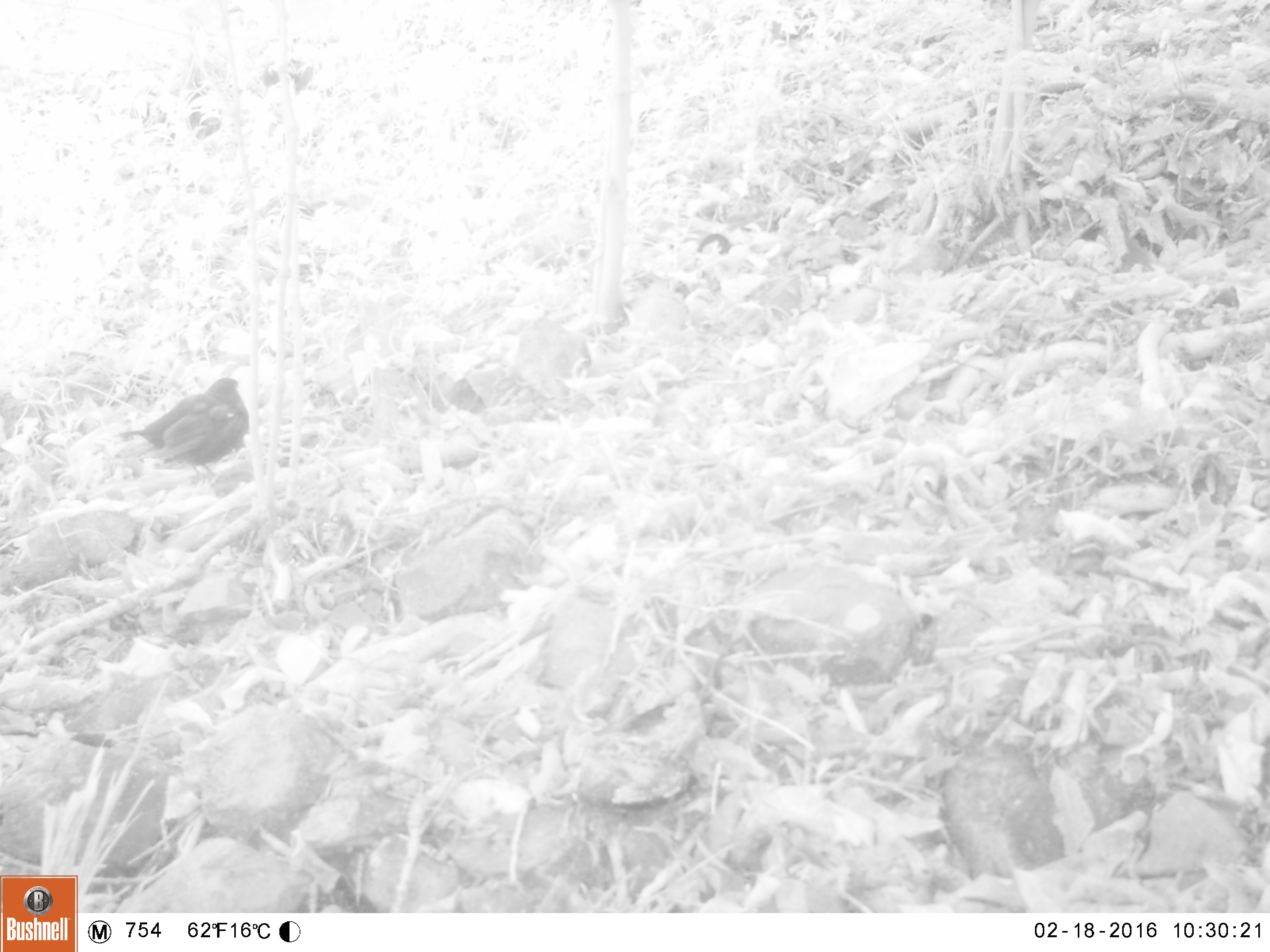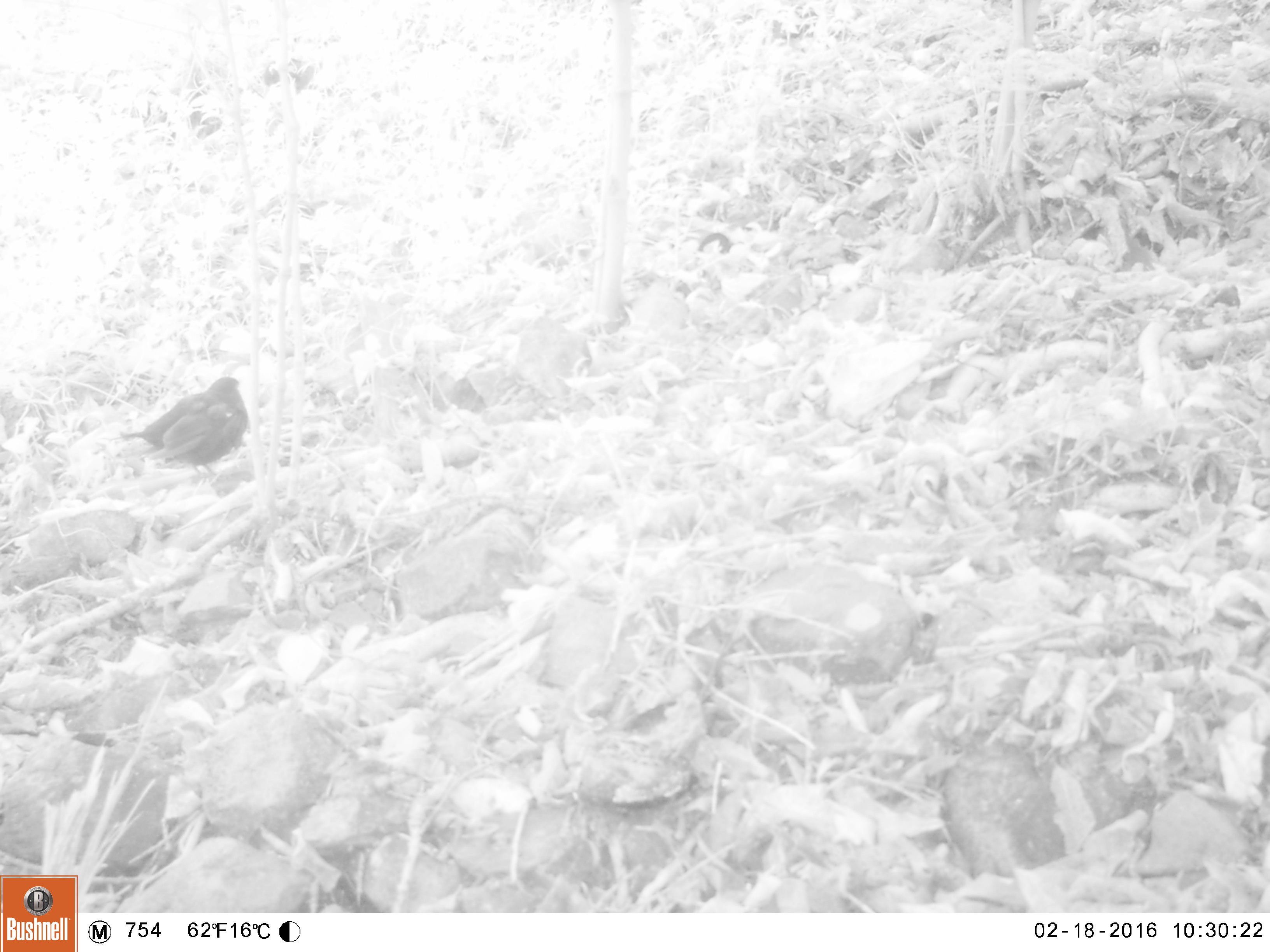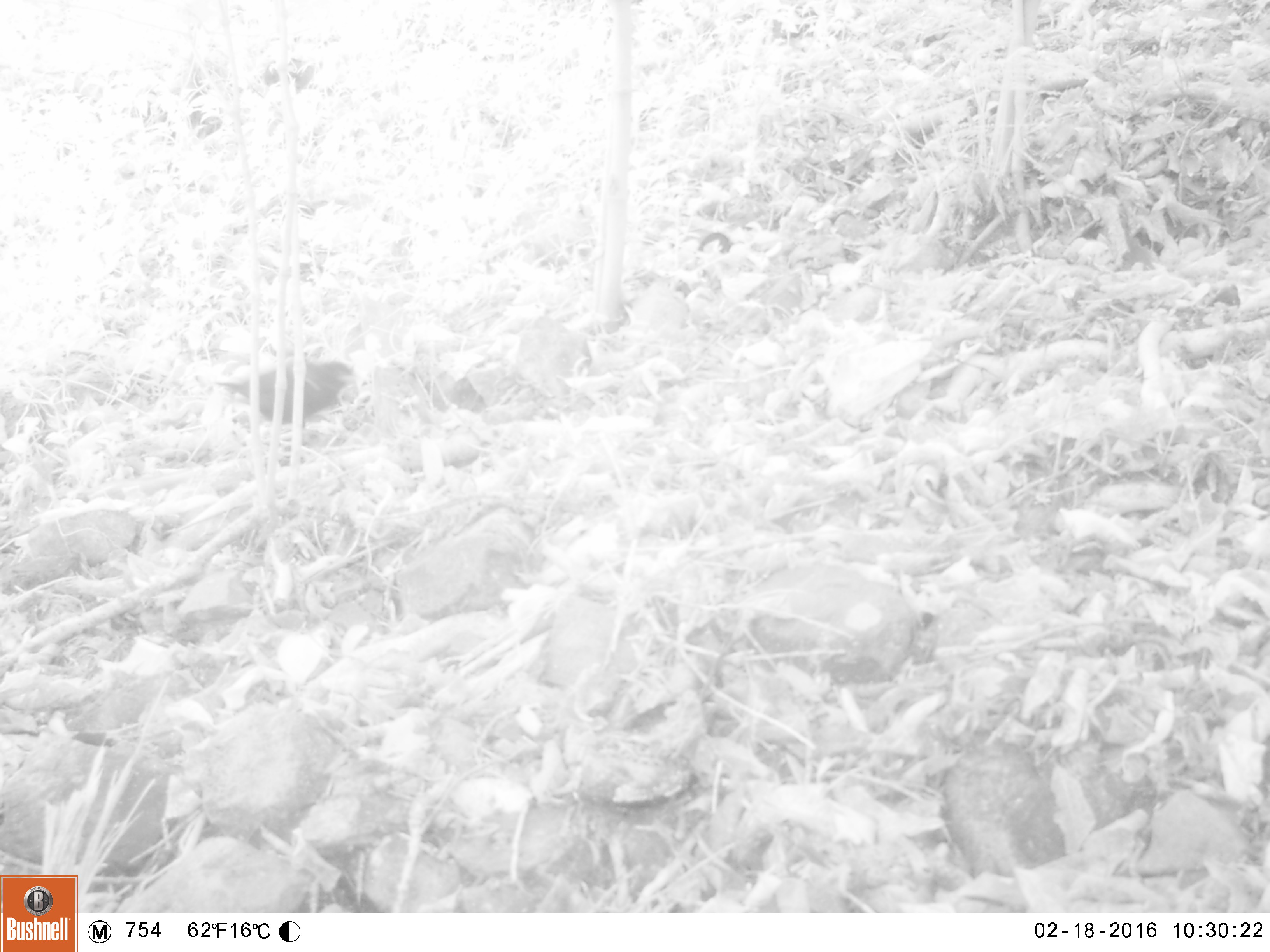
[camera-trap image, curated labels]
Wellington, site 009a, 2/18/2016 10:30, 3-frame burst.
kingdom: Animalia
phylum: Chordata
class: Aves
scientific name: Aves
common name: bird